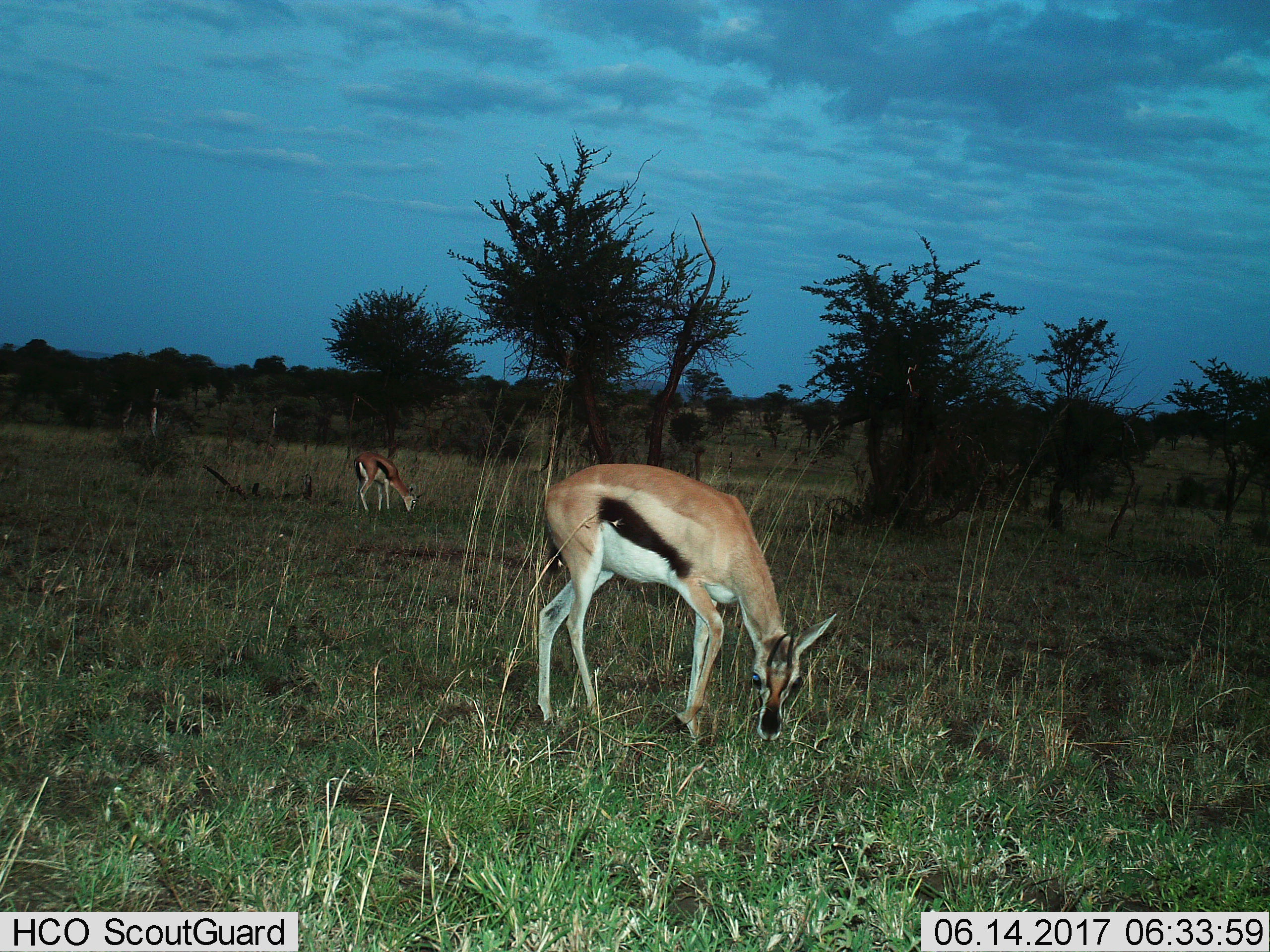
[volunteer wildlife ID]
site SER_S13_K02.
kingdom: Animalia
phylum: Chordata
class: Mammalia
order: Artiodactyla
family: Bovidae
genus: Eudorcas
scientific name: Eudorcas thomsonii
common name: thomson's gazelle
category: gazellethomsons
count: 2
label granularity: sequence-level